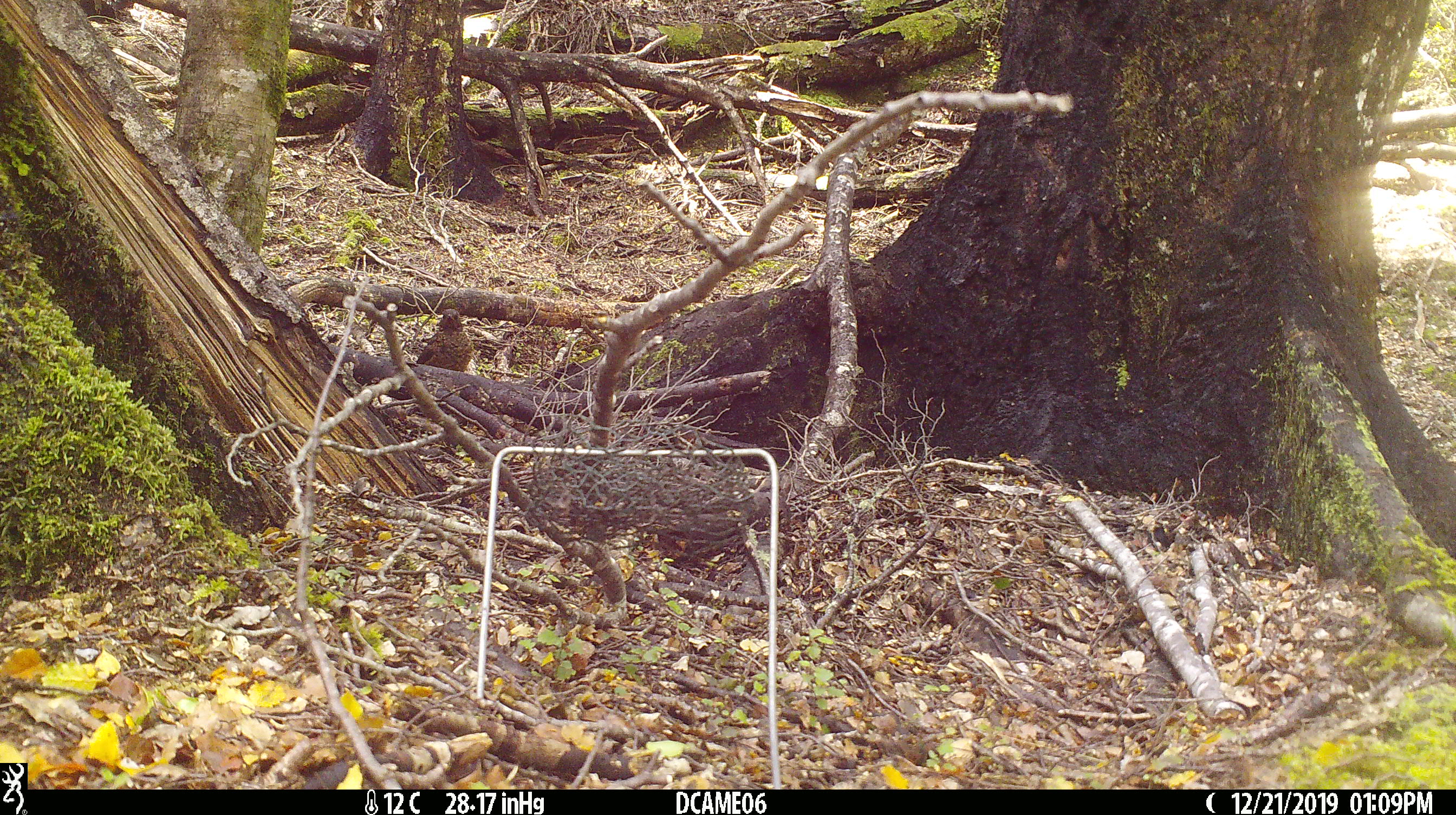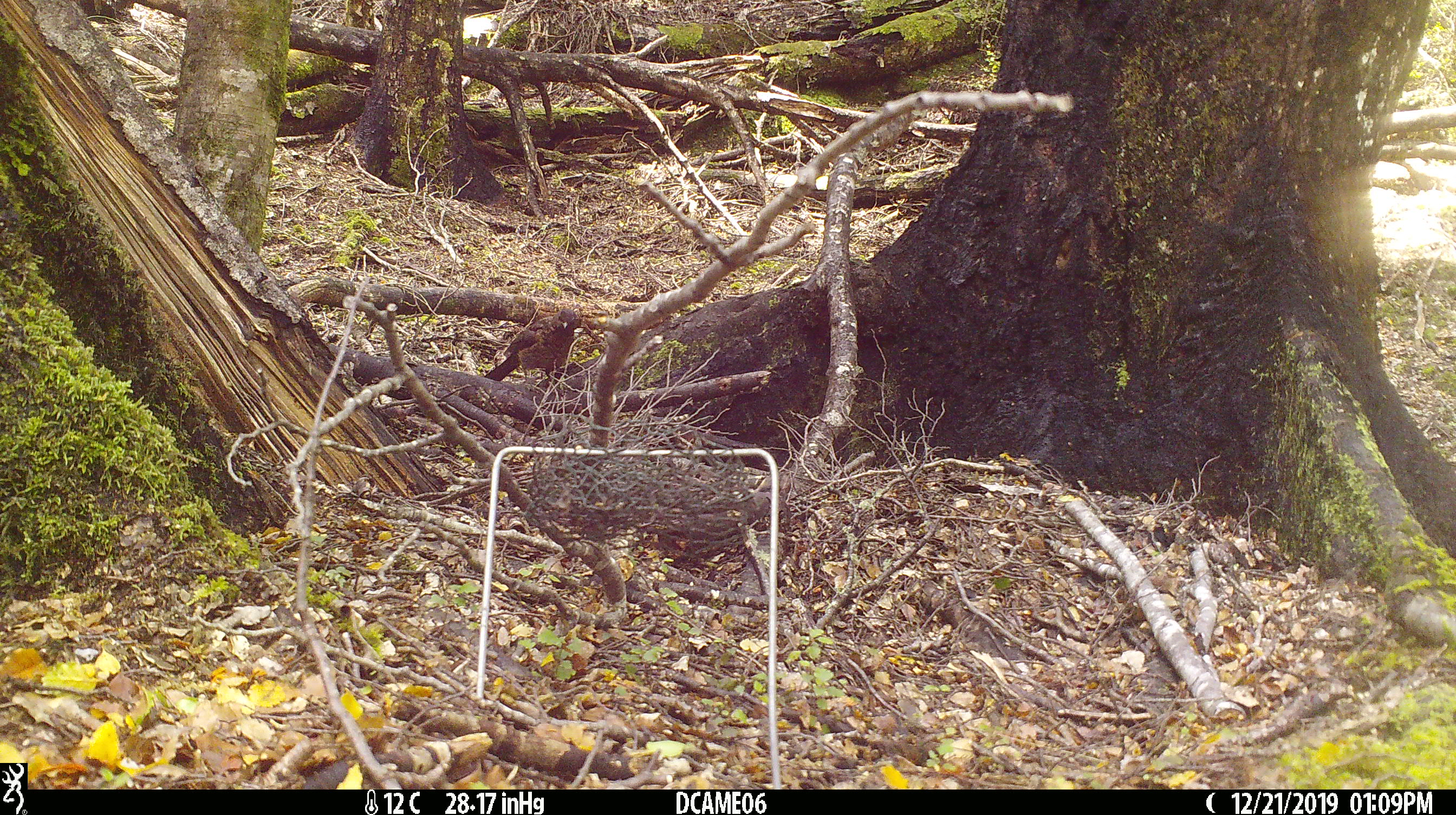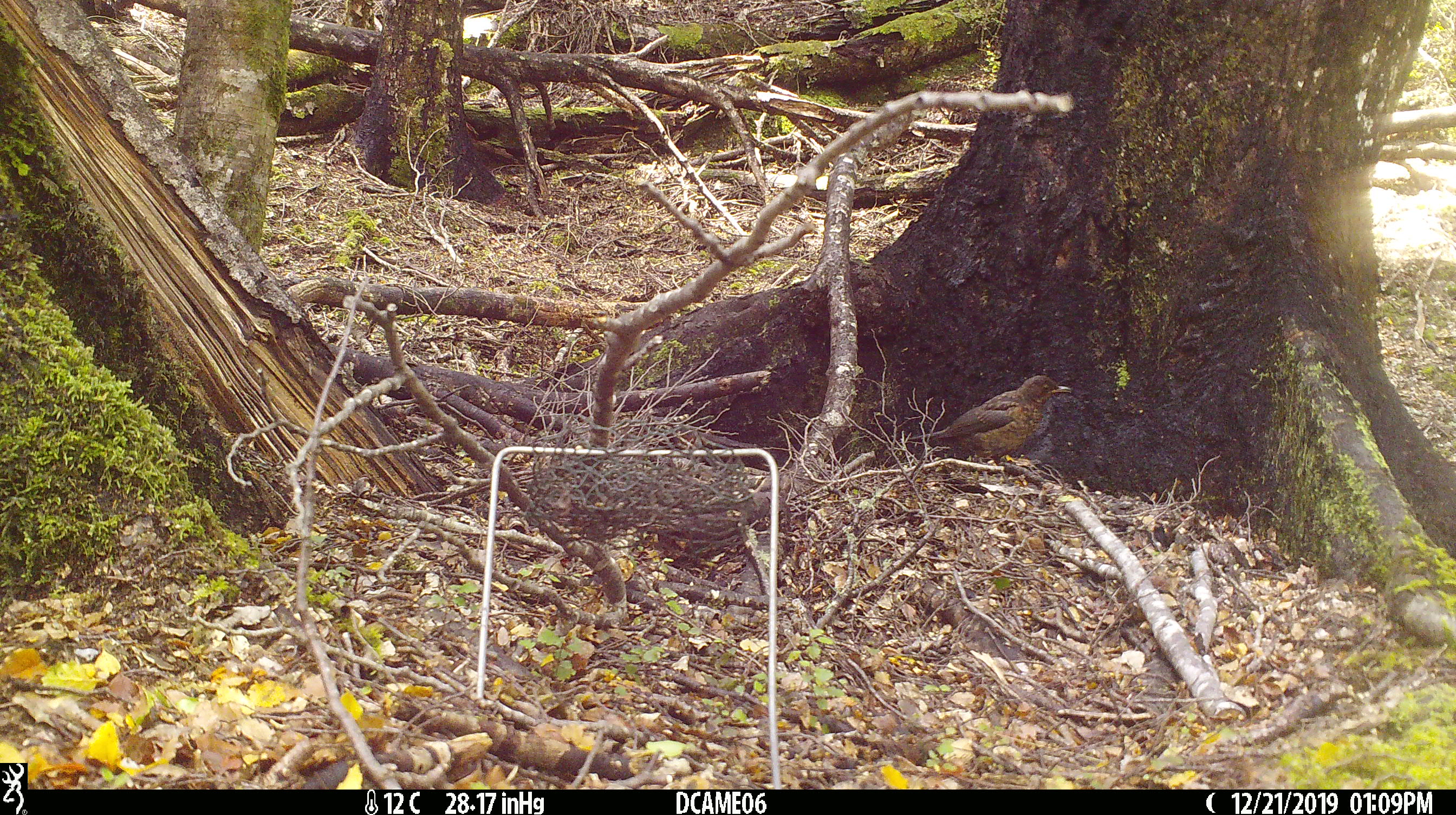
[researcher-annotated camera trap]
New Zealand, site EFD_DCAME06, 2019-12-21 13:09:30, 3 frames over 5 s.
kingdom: Animalia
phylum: Chordata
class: Aves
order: Passeriformes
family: Turdidae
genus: Turdus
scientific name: Turdus merula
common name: eurasian blackbird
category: blackbird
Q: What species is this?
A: Blackbird (eurasian blackbird) (Turdus merula).